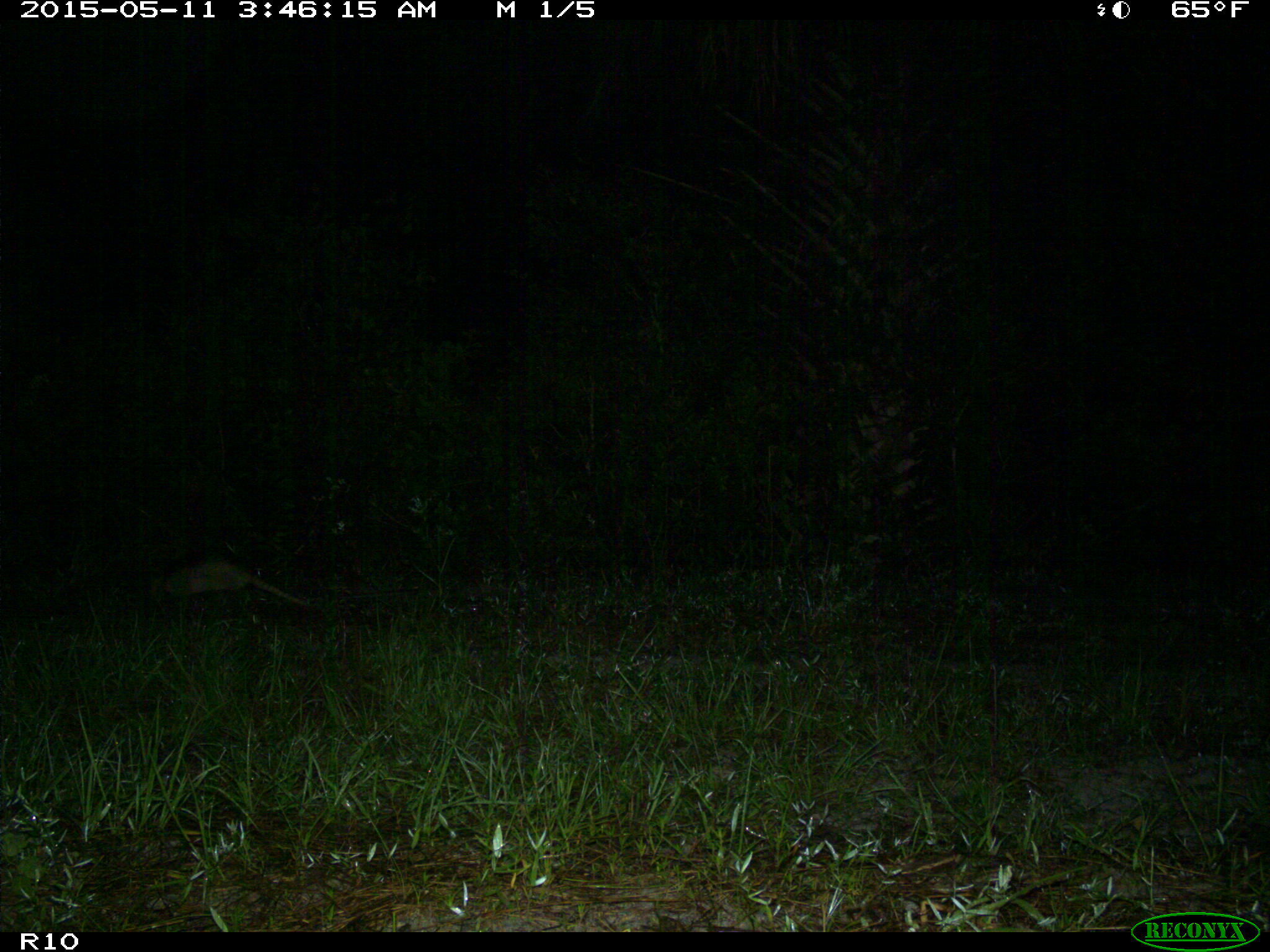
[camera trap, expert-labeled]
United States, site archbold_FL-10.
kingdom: Animalia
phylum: Chordata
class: Mammalia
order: Cingulata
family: Dasypodidae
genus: Dasypus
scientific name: Dasypus novemcinctus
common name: nine-banded armadillo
Dasypus novemcinctus (nine-banded armadillo).